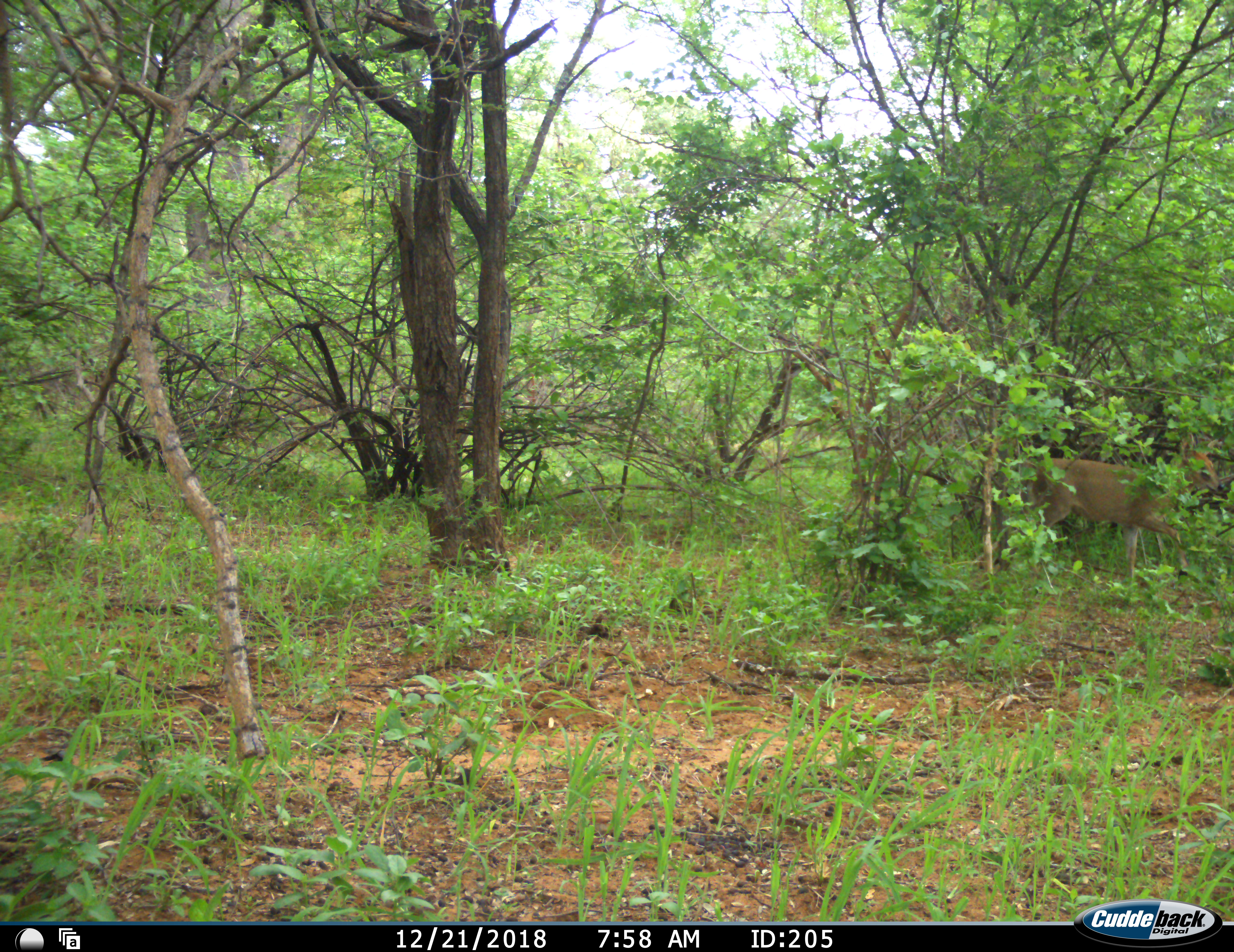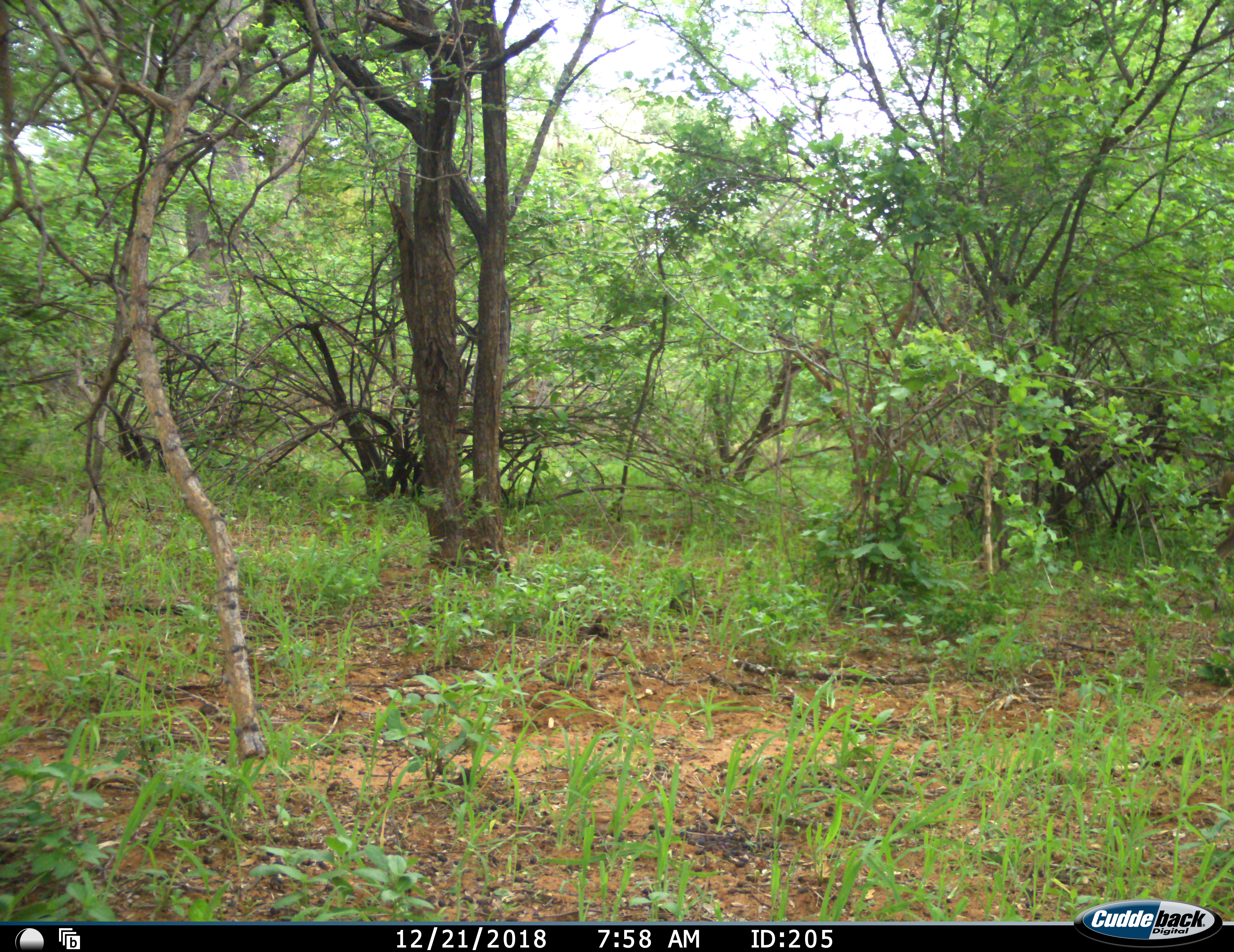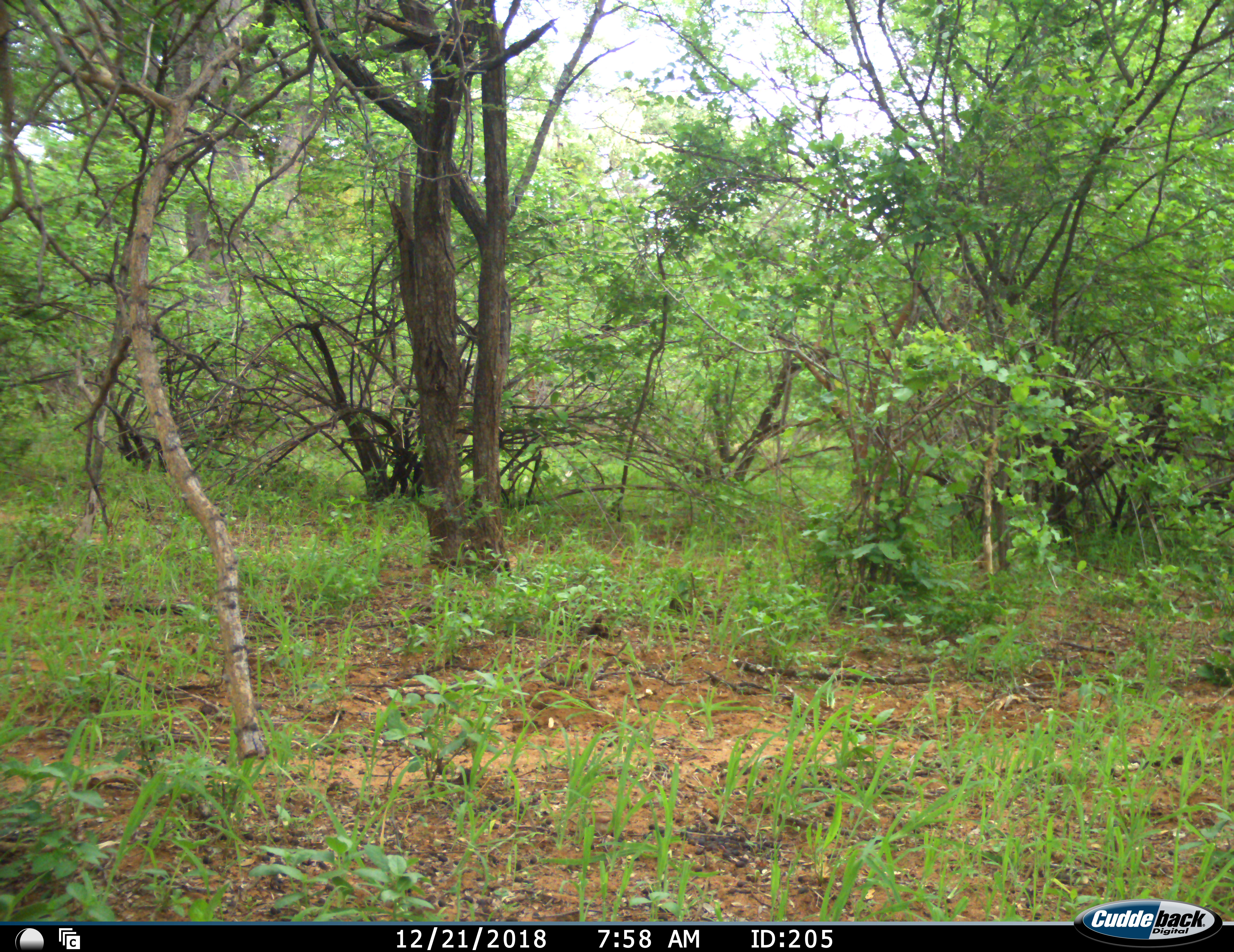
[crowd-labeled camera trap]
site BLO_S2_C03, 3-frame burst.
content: unidentified animal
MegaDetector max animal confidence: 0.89